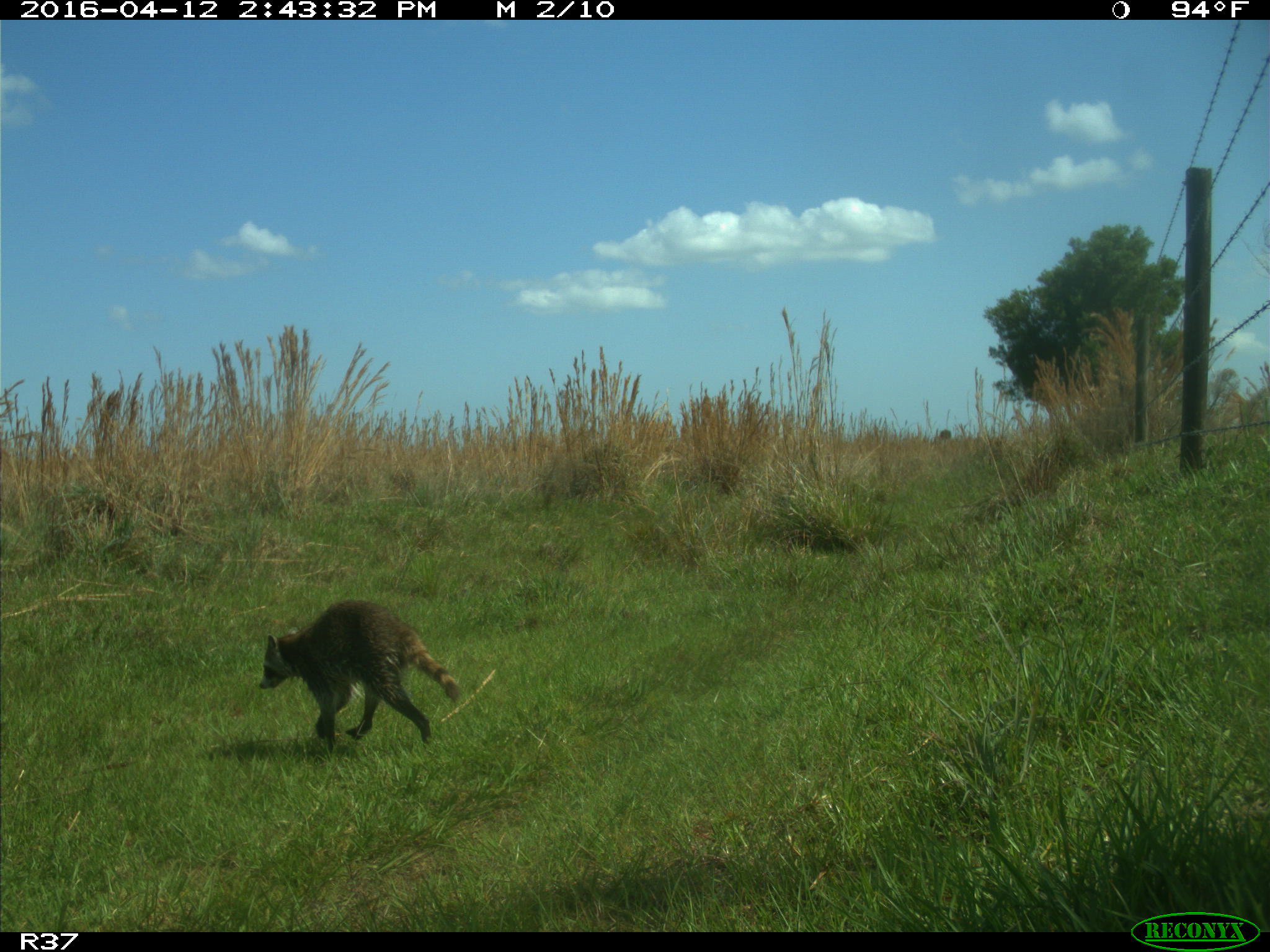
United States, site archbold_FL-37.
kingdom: Animalia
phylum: Chordata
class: Mammalia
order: Carnivora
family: Procyonidae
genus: Procyon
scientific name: Procyon lotor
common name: common raccoon